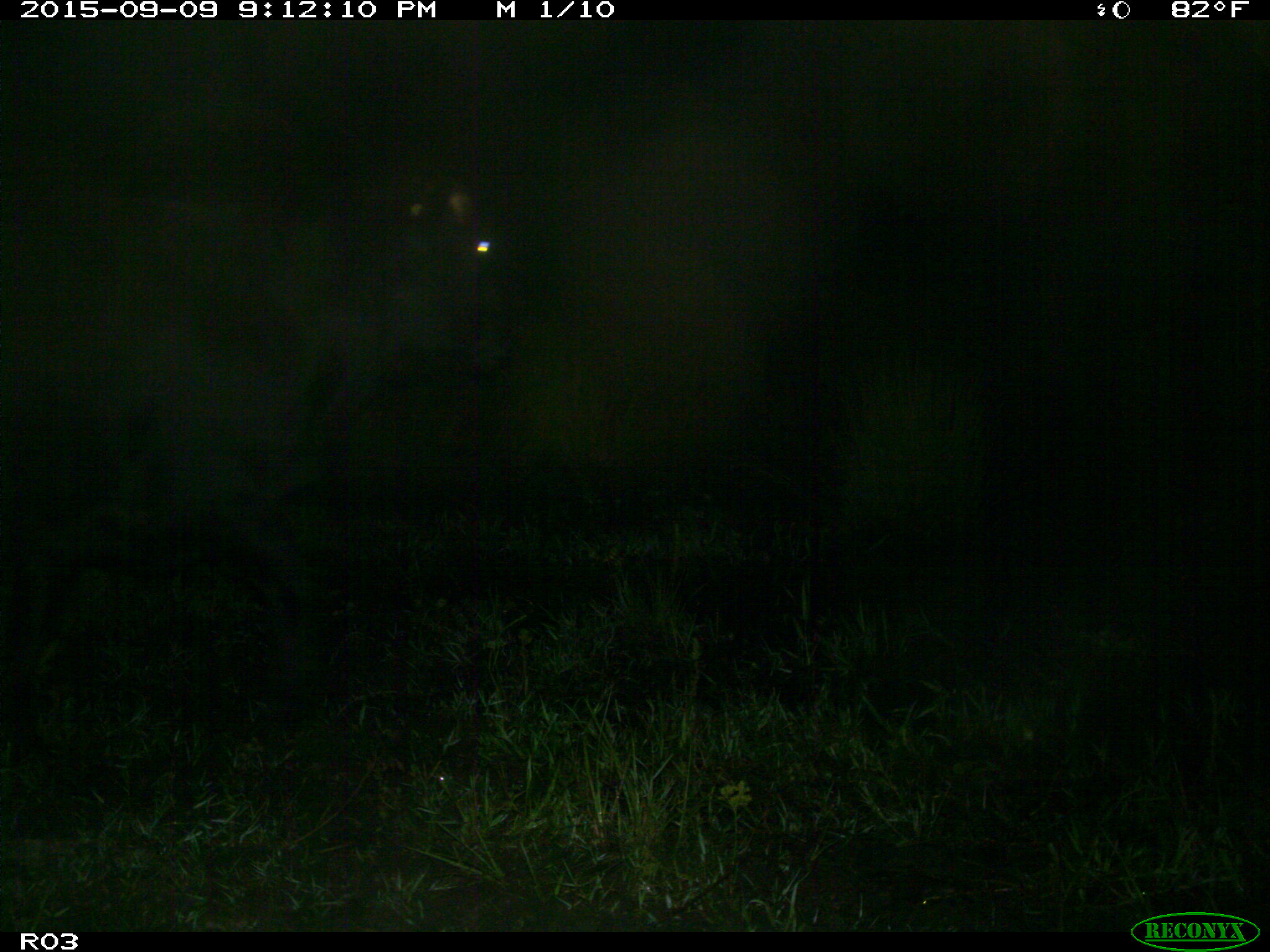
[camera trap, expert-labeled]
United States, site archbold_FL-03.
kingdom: Animalia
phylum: Chordata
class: Mammalia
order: Artiodactyla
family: Bovidae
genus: Bos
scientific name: Bos taurus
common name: domestic cow